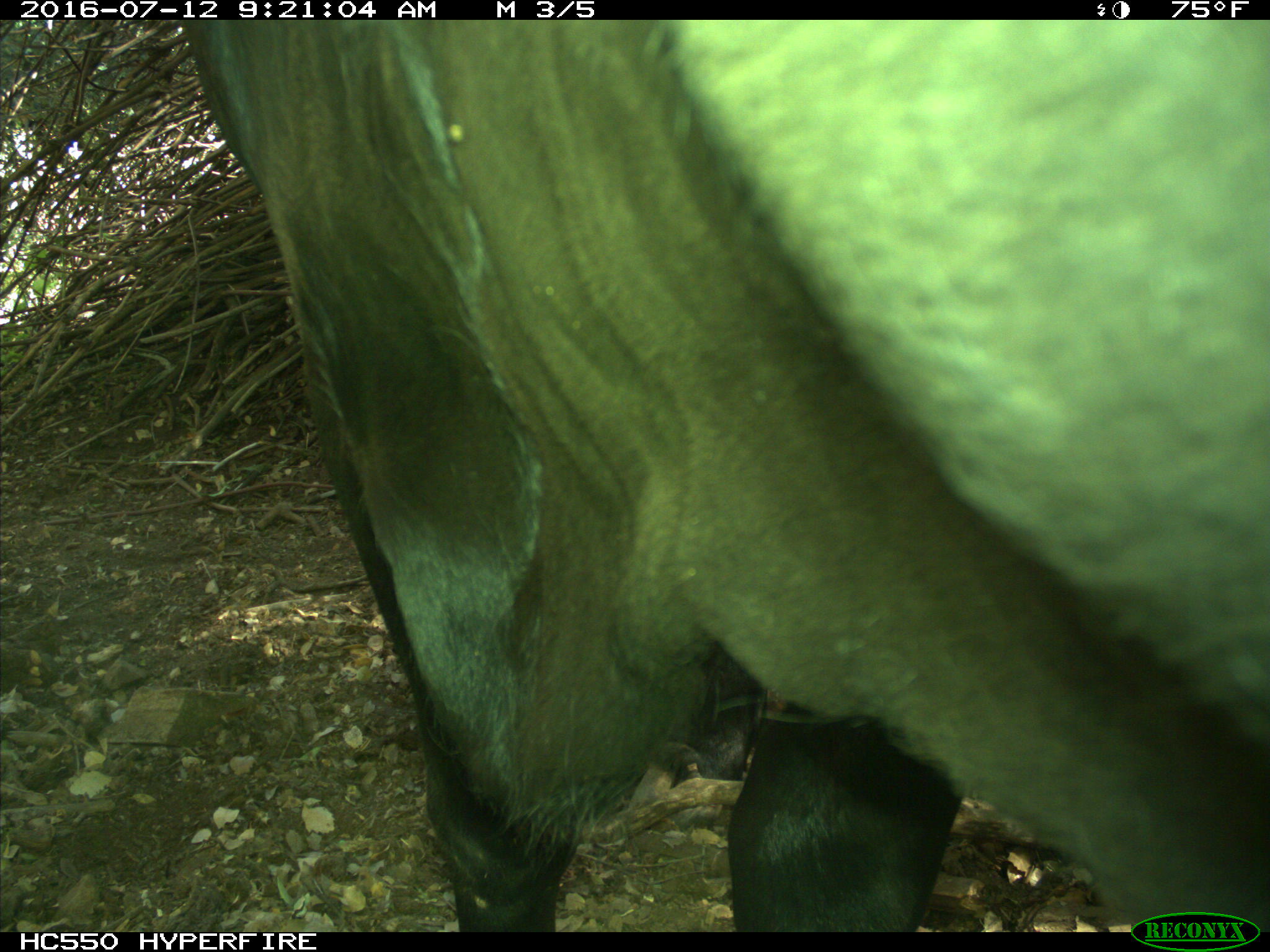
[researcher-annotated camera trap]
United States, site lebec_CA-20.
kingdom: Animalia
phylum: Chordata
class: Mammalia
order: Artiodactyla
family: Bovidae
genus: Bos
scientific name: Bos taurus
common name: domestic cow